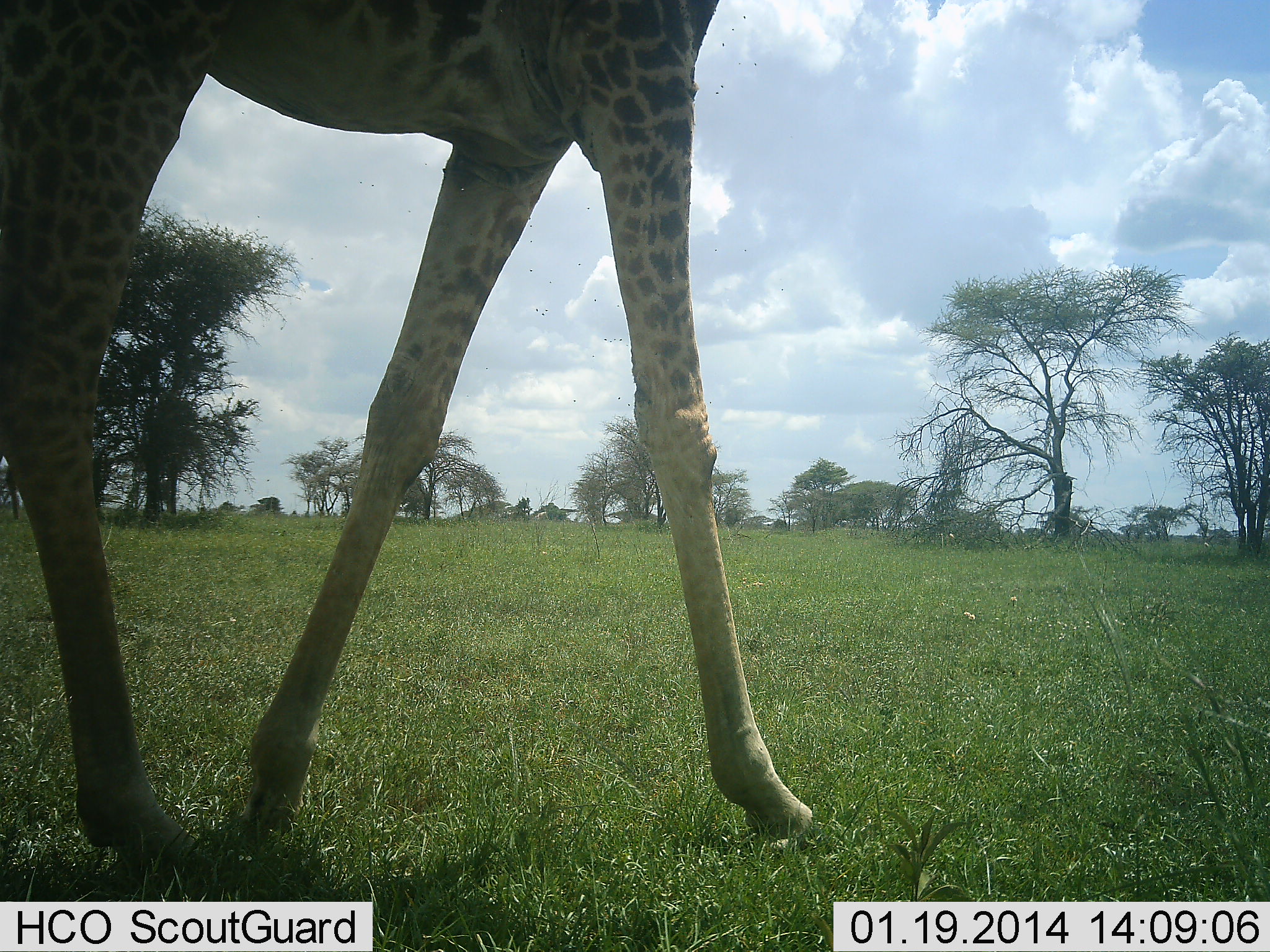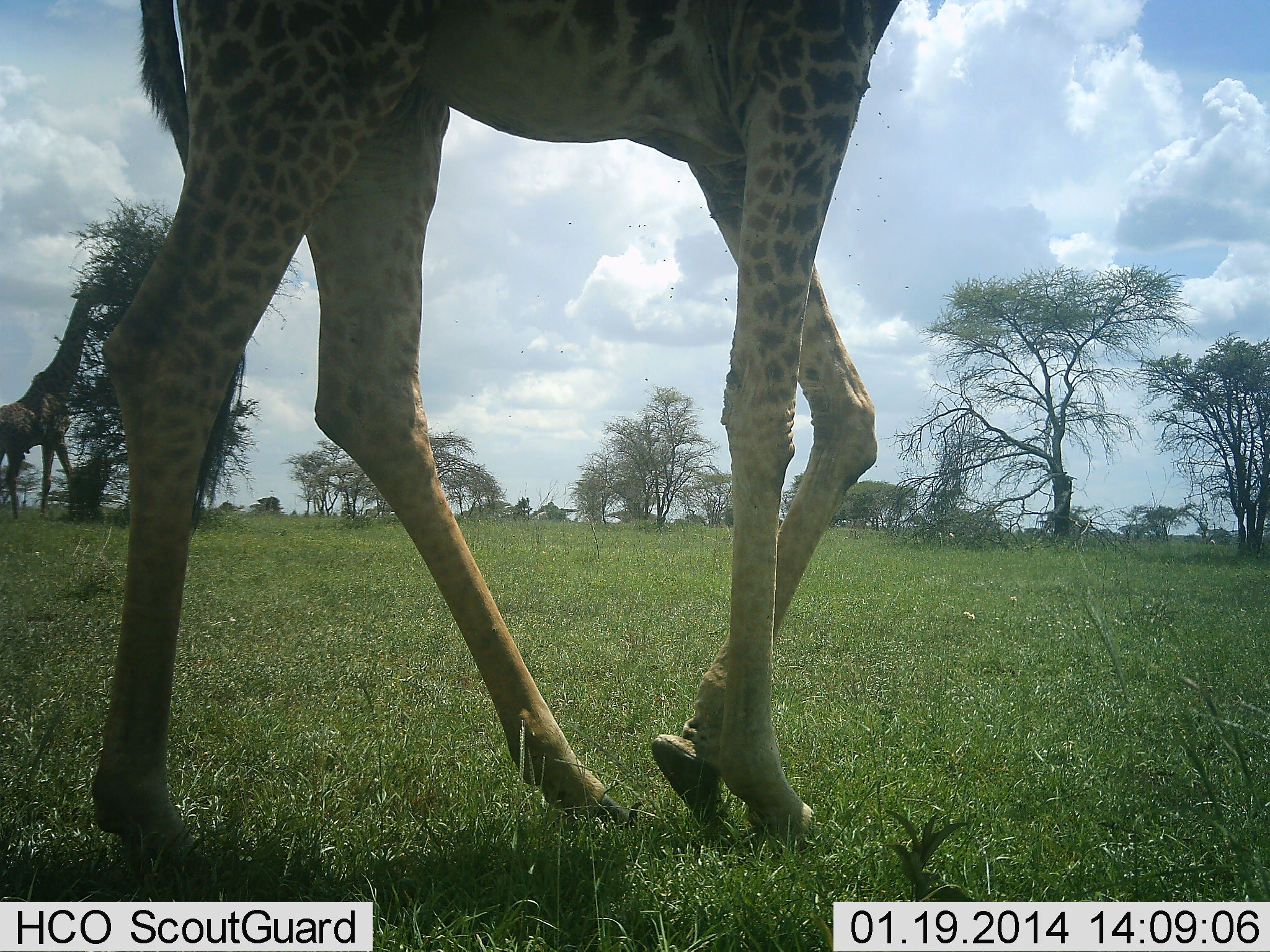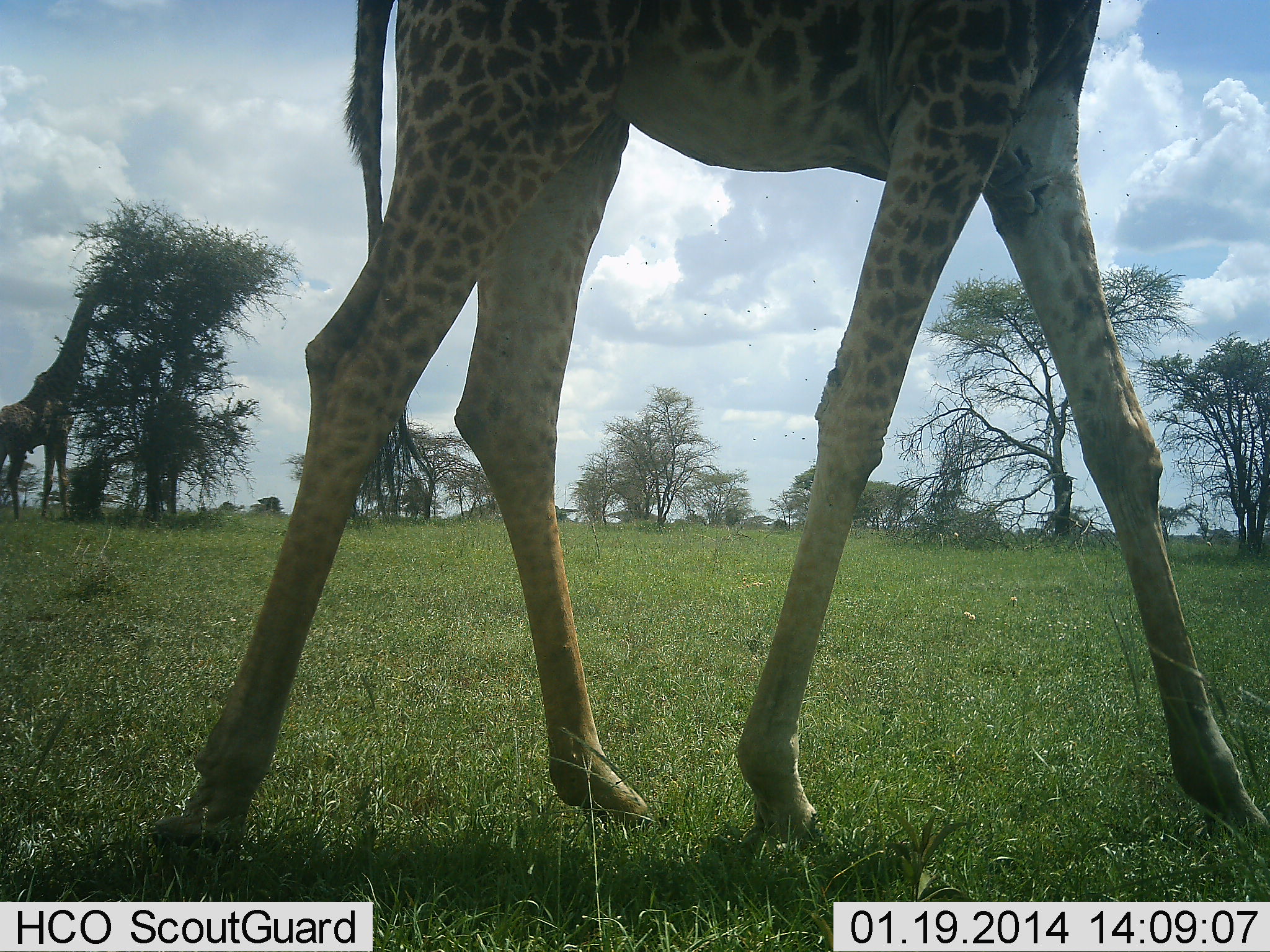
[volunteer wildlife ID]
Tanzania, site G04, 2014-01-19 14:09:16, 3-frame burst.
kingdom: Animalia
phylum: Chordata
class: Mammalia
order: Artiodactyla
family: Giraffidae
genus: Giraffa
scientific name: Giraffa camelopardalis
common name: giraffe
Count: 2.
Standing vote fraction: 20%.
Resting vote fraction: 0%.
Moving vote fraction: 100%.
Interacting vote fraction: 0%.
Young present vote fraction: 0%.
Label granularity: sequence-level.